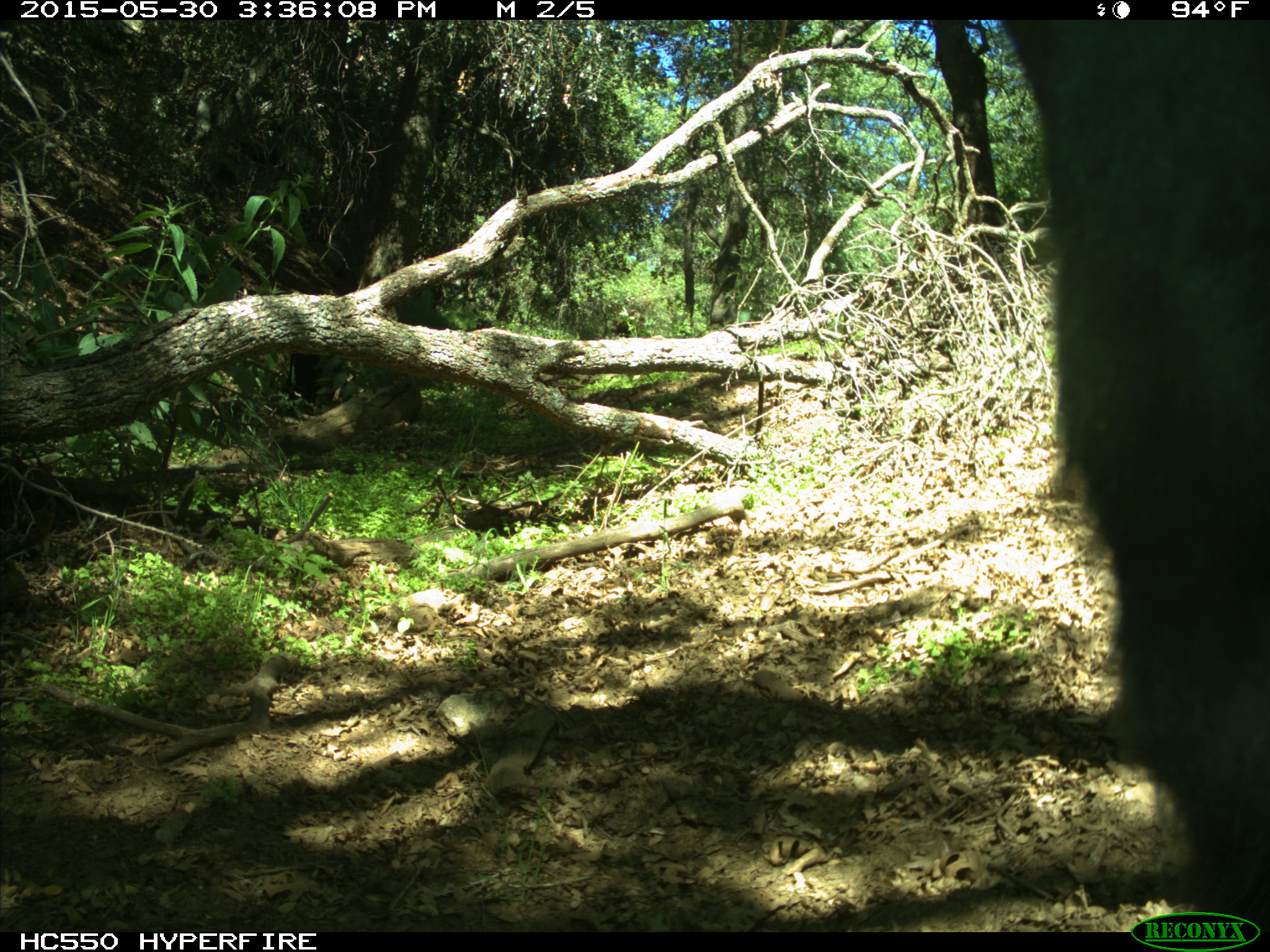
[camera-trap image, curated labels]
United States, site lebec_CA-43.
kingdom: Animalia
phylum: Chordata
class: Mammalia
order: Artiodactyla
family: Bovidae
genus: Bos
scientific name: Bos taurus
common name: domestic cow